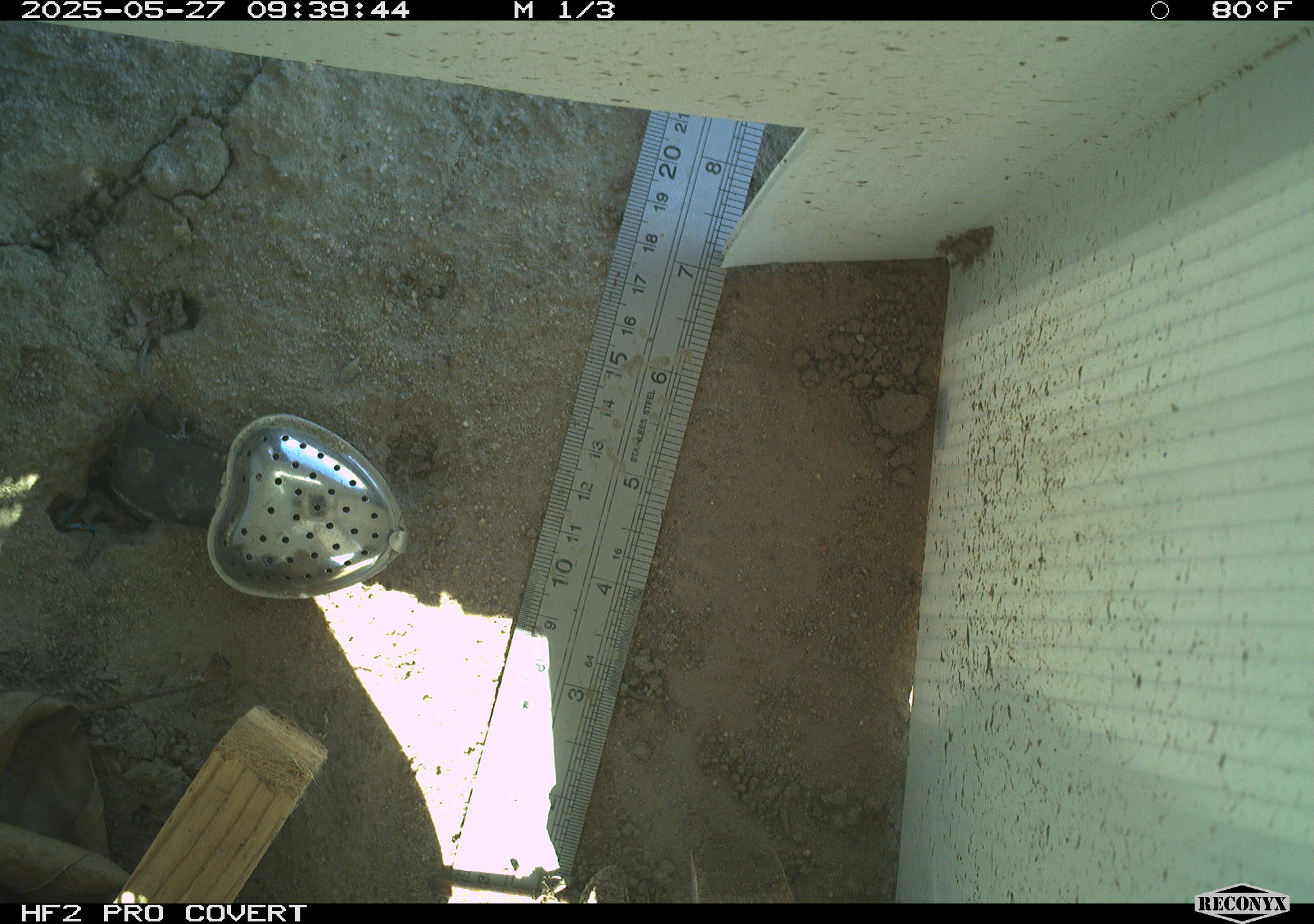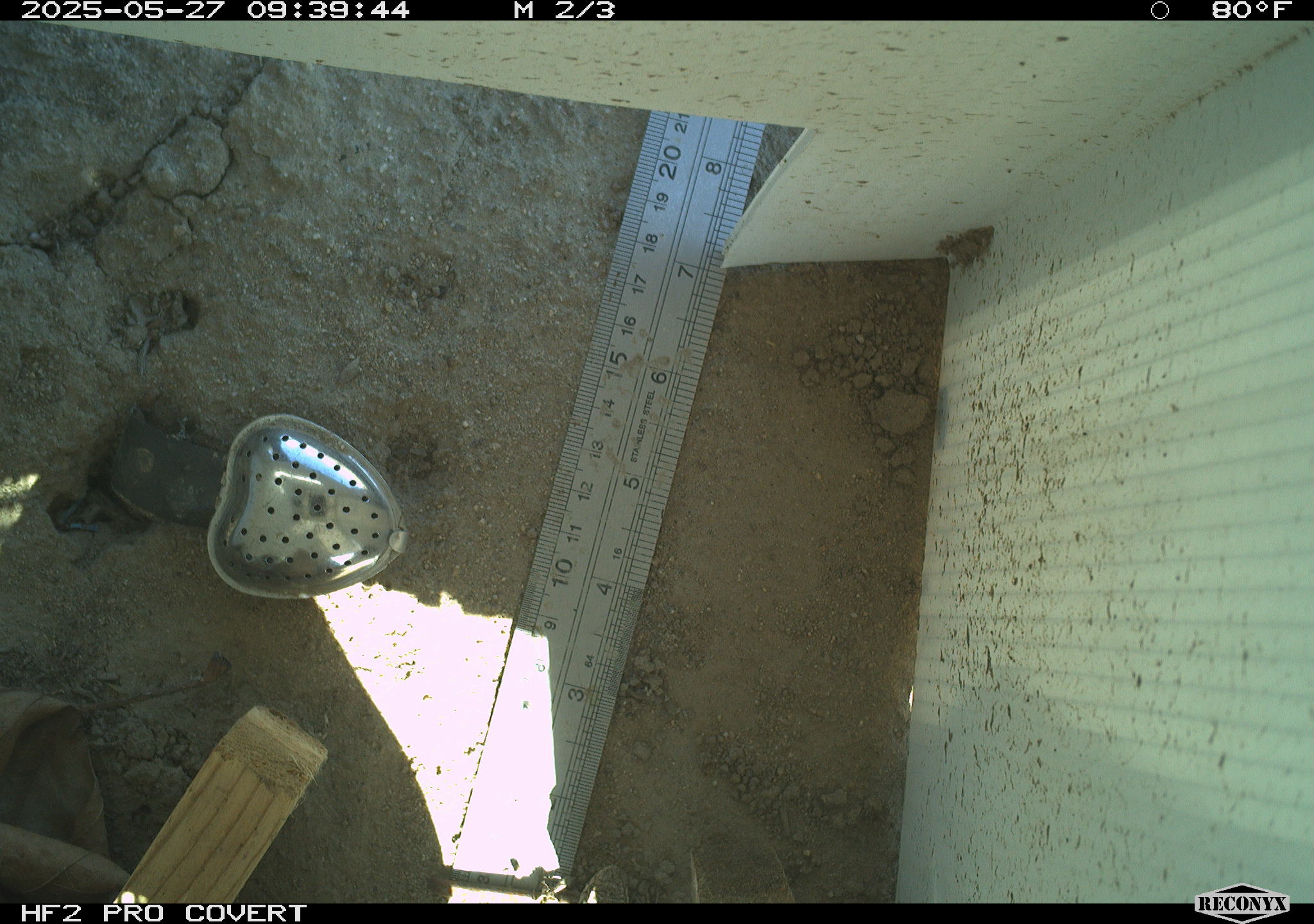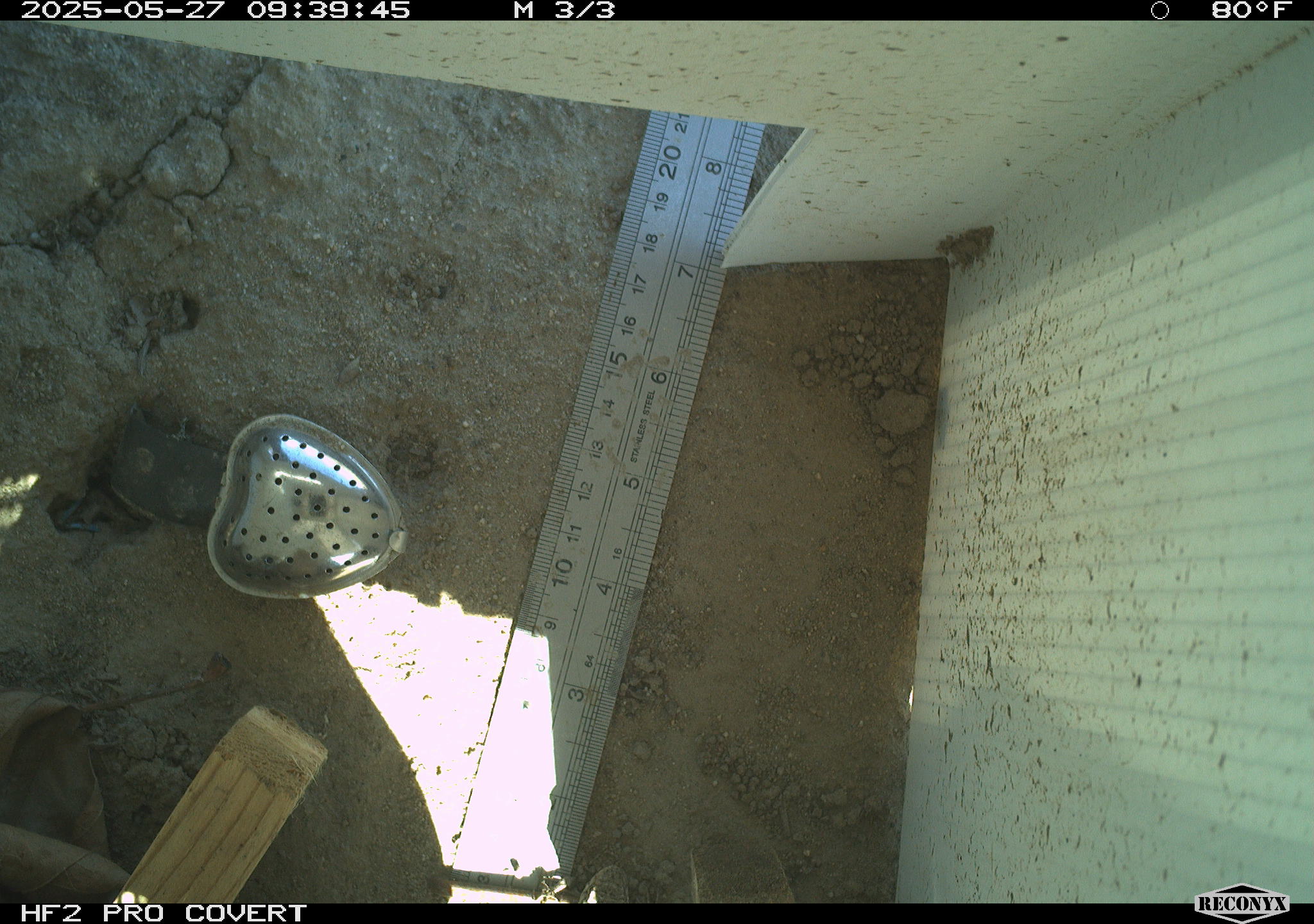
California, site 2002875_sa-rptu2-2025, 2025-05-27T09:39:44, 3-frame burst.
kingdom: Animalia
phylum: Chordata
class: Reptilia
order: Squamata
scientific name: Squamata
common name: lizards and snakes